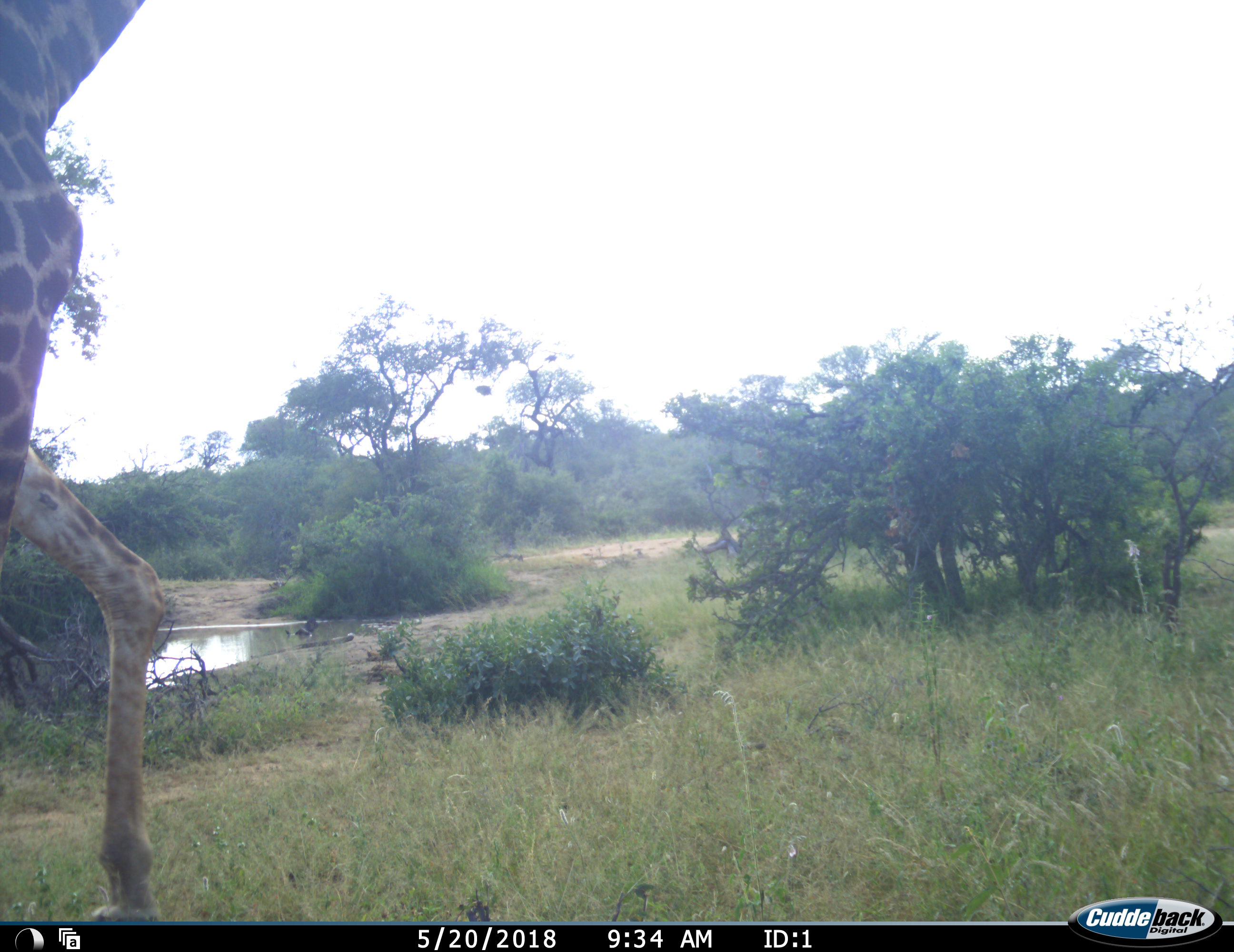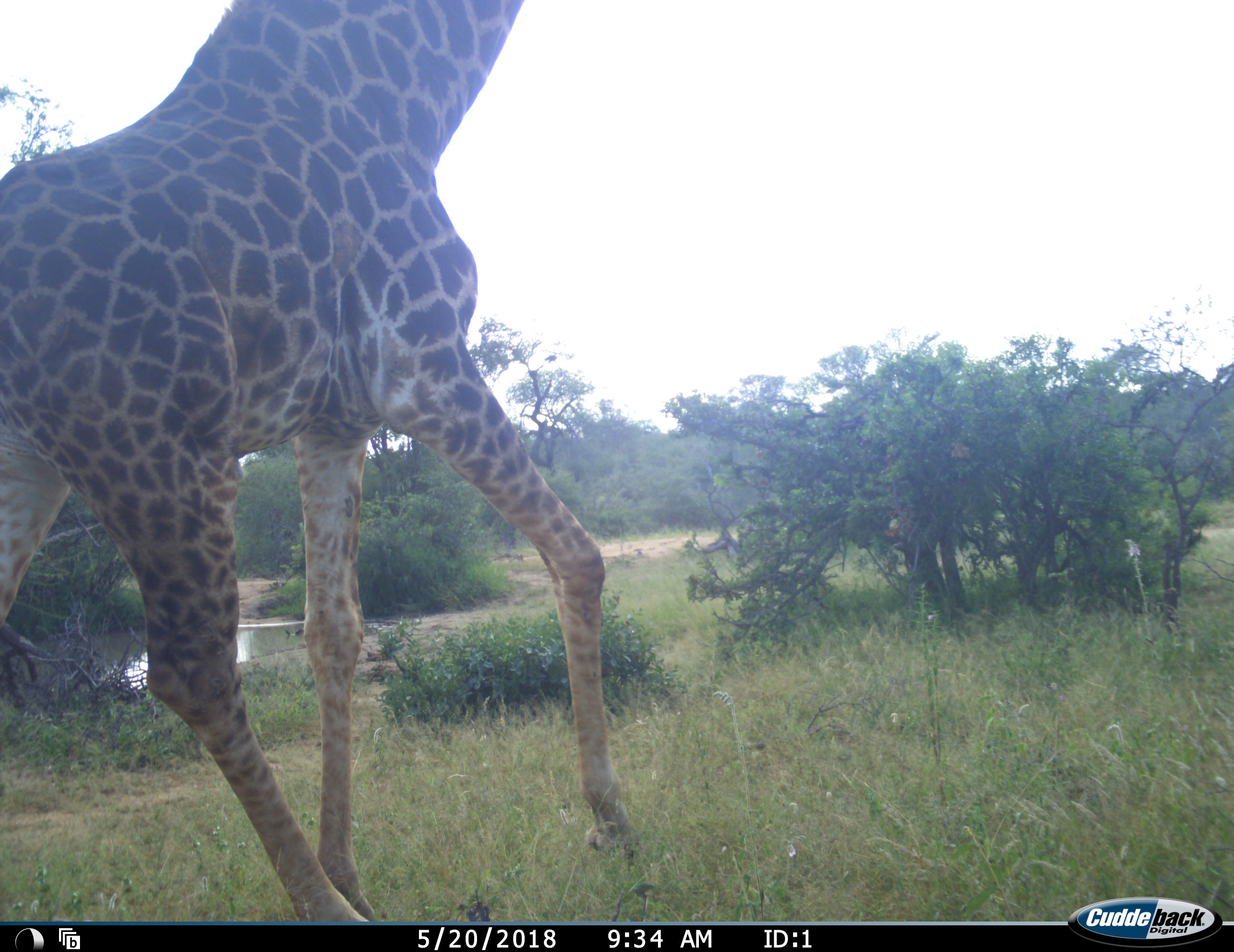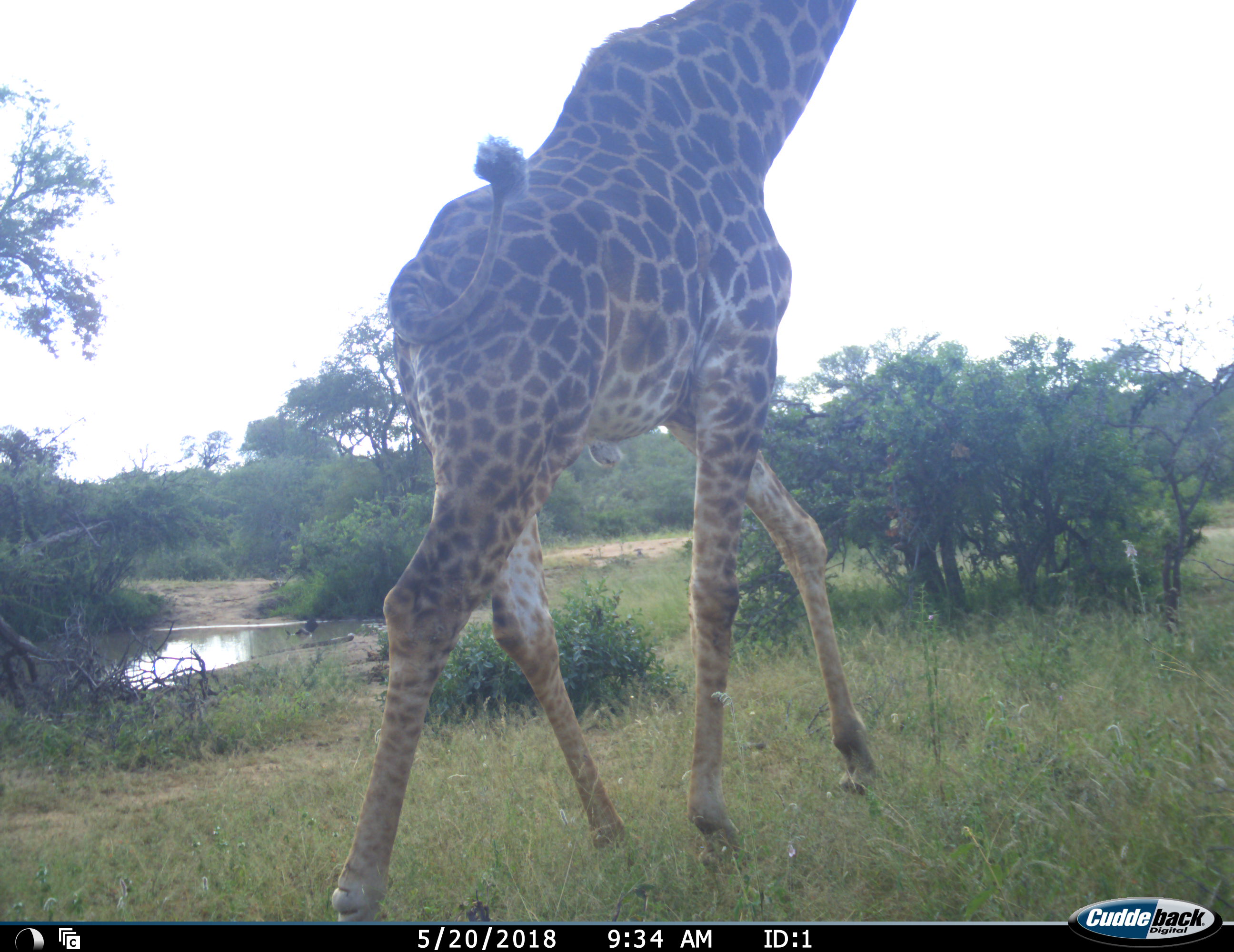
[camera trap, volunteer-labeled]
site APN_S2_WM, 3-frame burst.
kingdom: Animalia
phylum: Chordata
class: Mammalia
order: Artiodactyla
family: Giraffidae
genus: Giraffa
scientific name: Giraffa camelopardalis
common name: giraffe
Giraffe (Giraffa camelopardalis), count 1. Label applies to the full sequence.